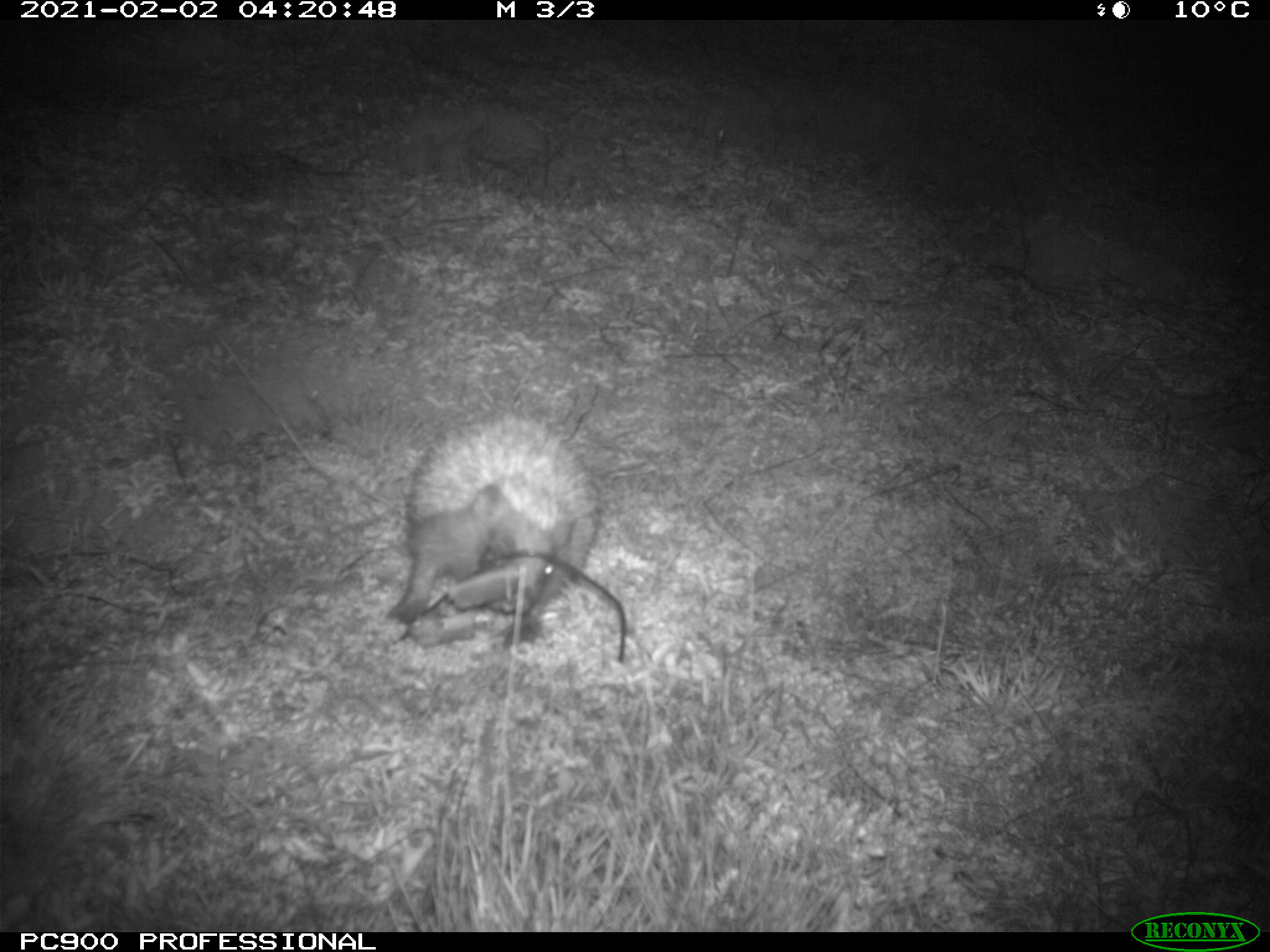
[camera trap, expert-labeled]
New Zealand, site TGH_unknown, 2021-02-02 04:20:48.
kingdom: Animalia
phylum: Chordata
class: Mammalia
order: Eulipotyphla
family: Erinaceidae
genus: Erinaceus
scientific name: Erinaceus europaeus europaeus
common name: european hedgehog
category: hedgehog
Hedgehog (european hedgehog) (Erinaceus europaeus europaeus).